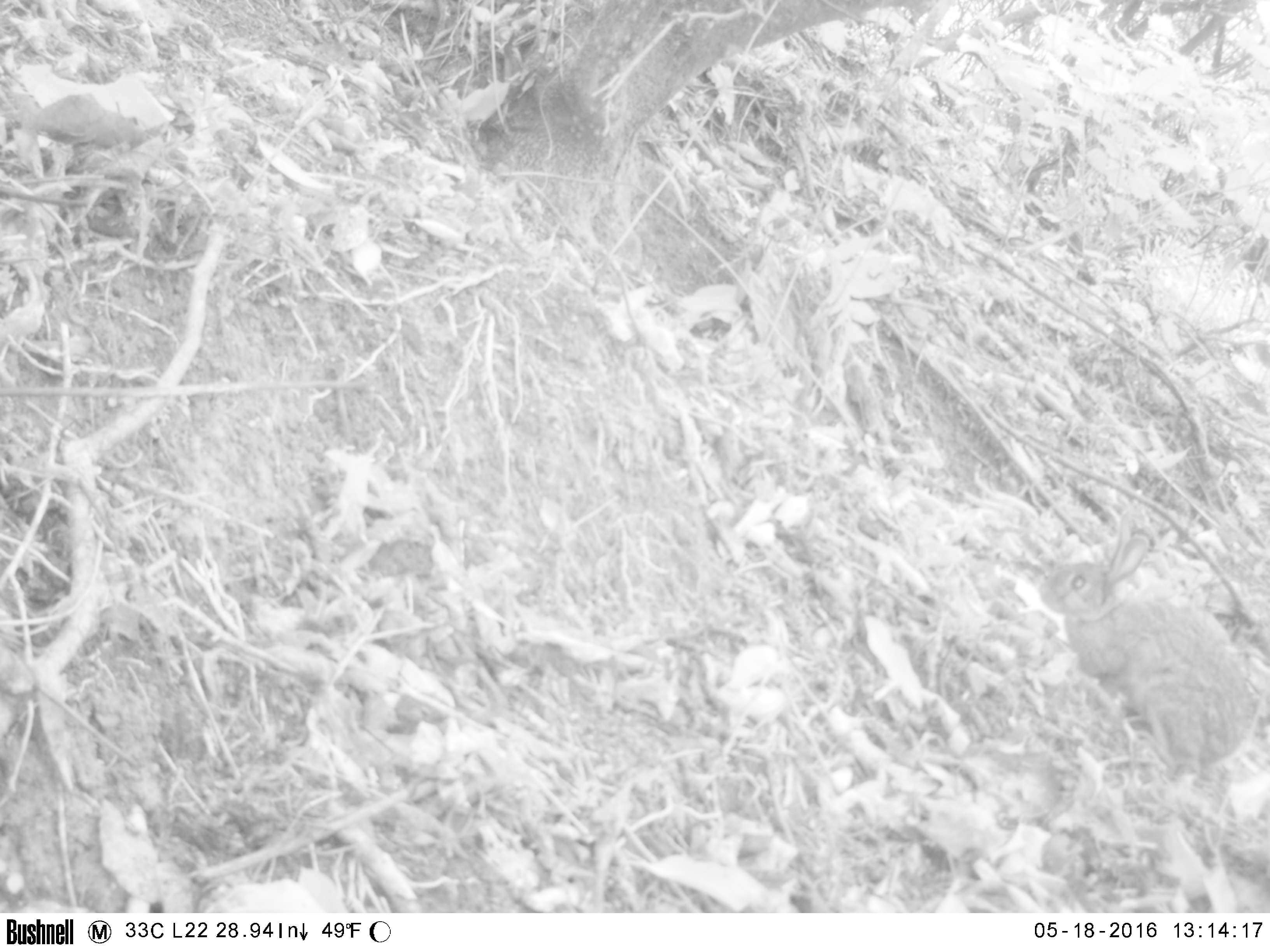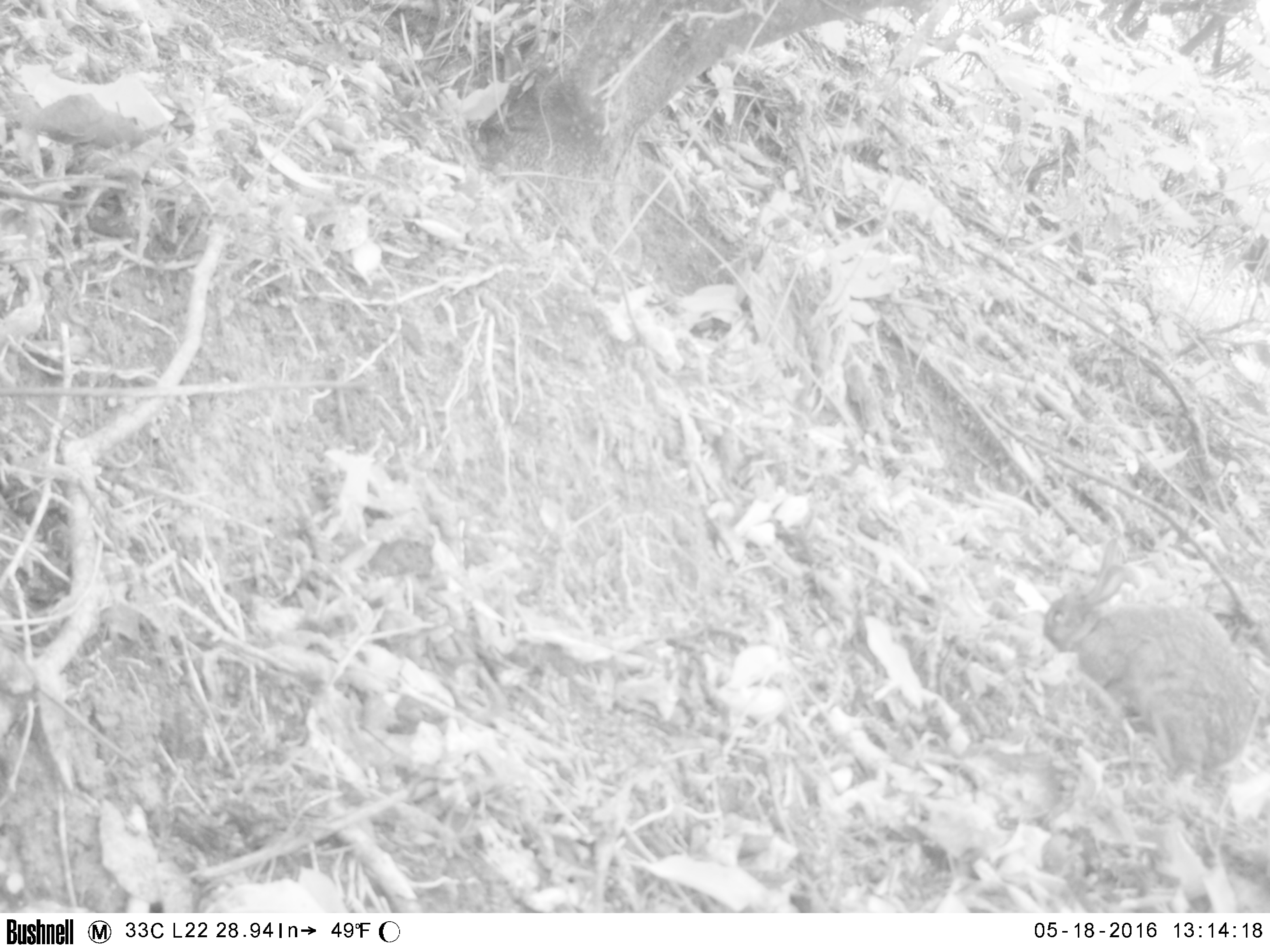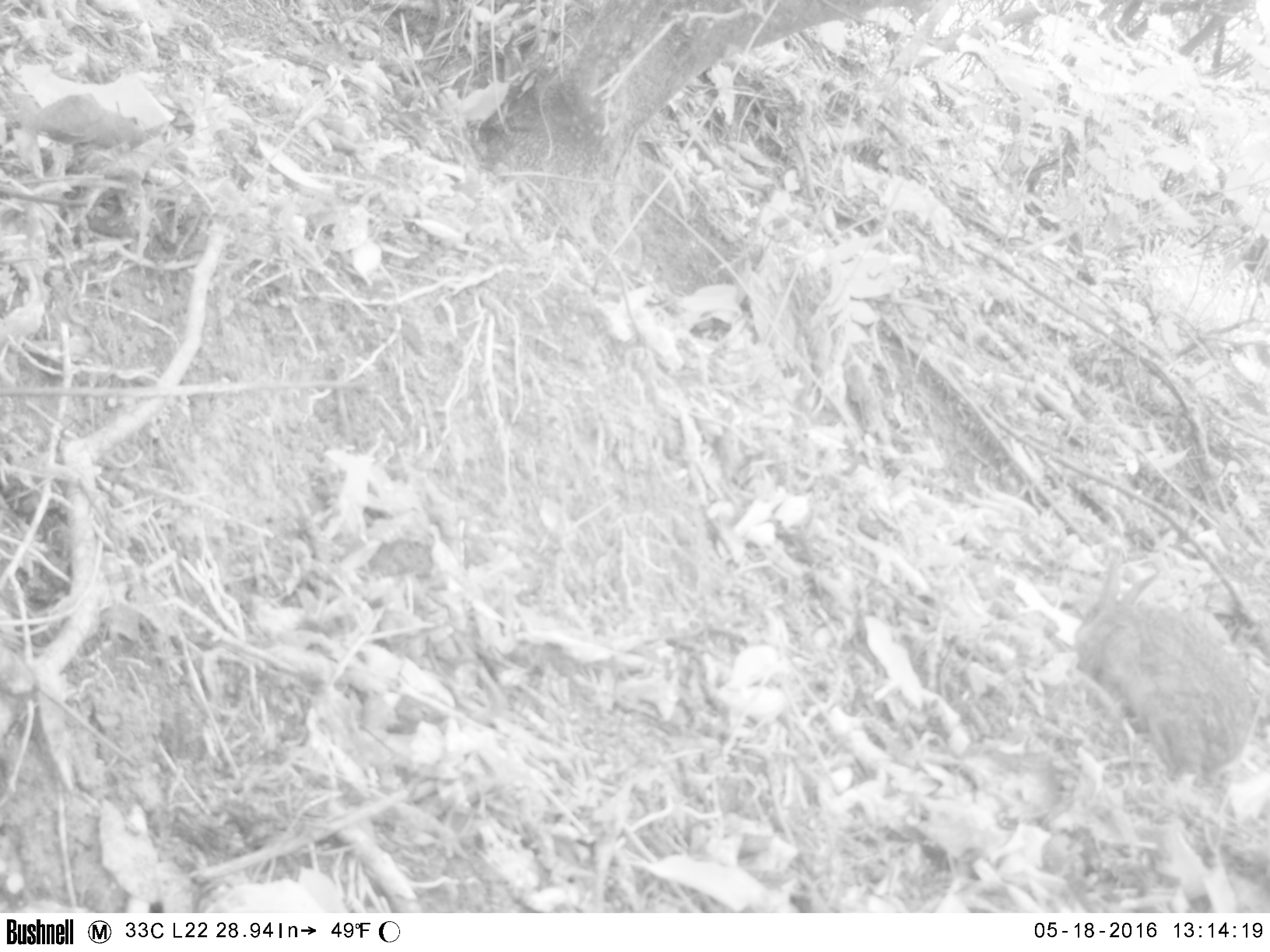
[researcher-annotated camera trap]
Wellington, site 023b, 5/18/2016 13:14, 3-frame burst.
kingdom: Animalia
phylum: Chordata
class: Mammalia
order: Lagomorpha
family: Leporidae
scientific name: Leporidae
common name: rabbit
Rabbit (Leporidae).